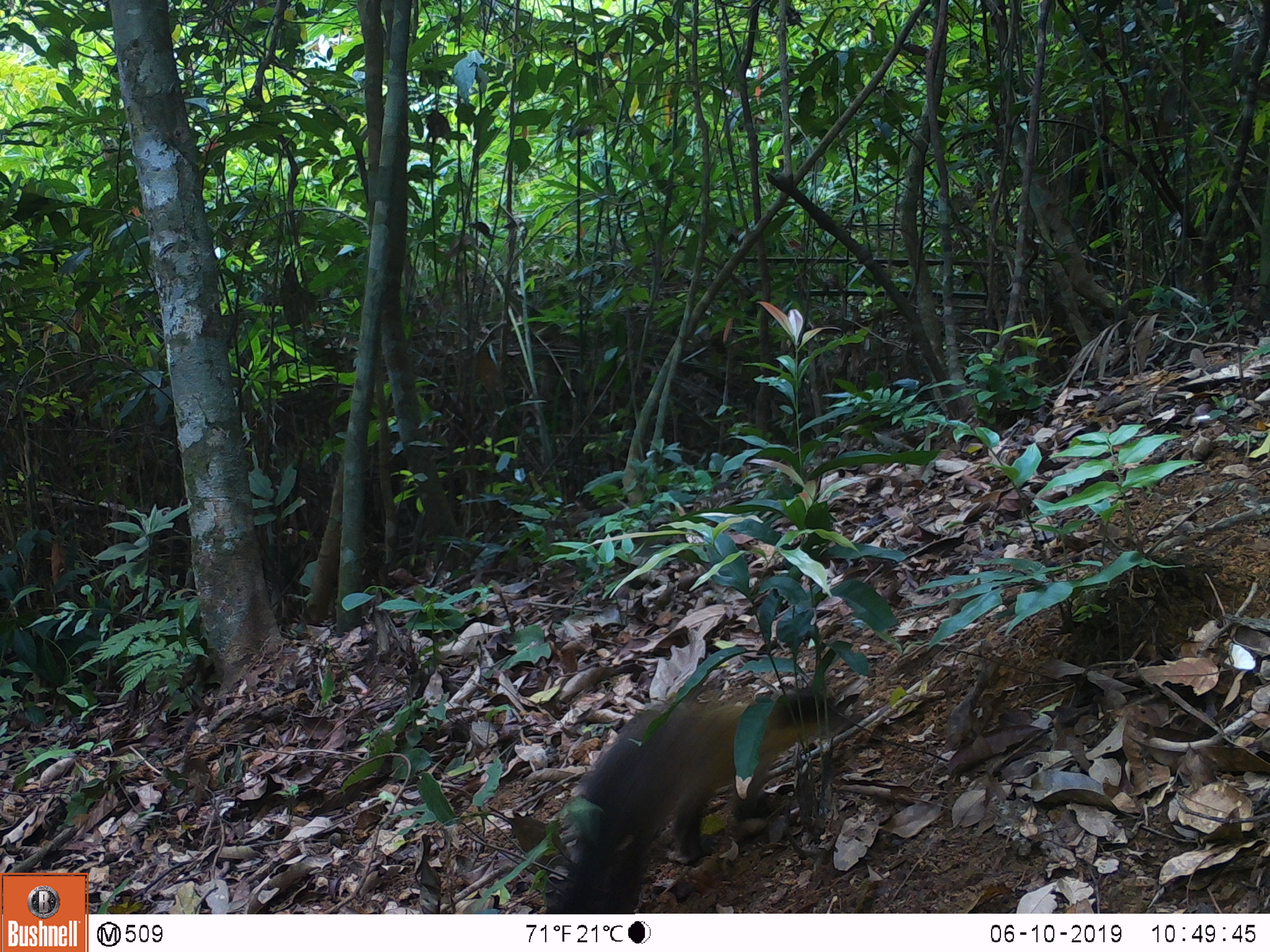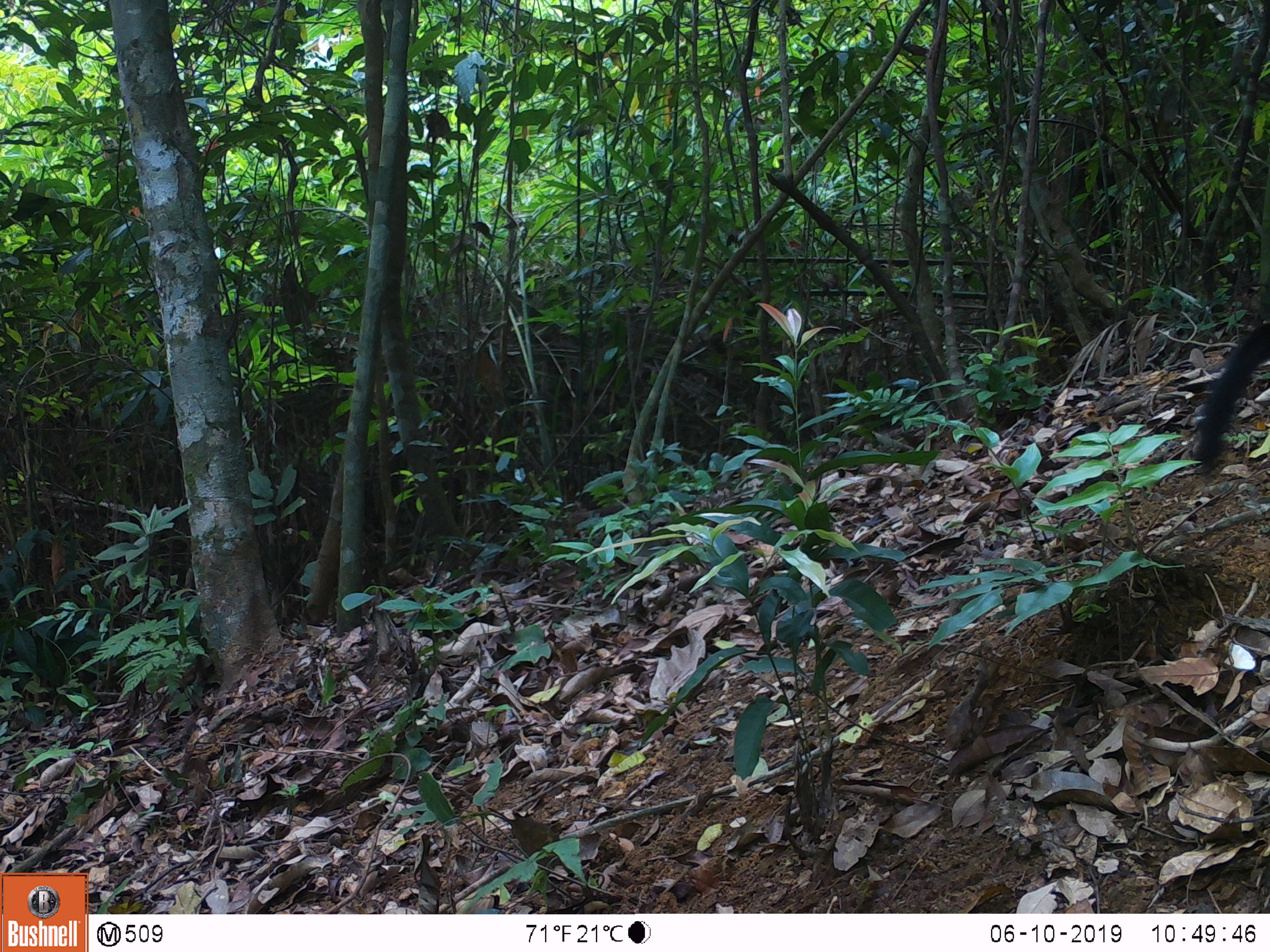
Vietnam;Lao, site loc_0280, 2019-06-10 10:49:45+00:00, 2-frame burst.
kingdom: Animalia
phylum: Chordata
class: Mammalia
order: Carnivora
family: Mustelidae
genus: Martes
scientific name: Martes flavigula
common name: yellow-throated marten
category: yellow throated marten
Yellow throated marten (yellow-throated marten) (Martes flavigula). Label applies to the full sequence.